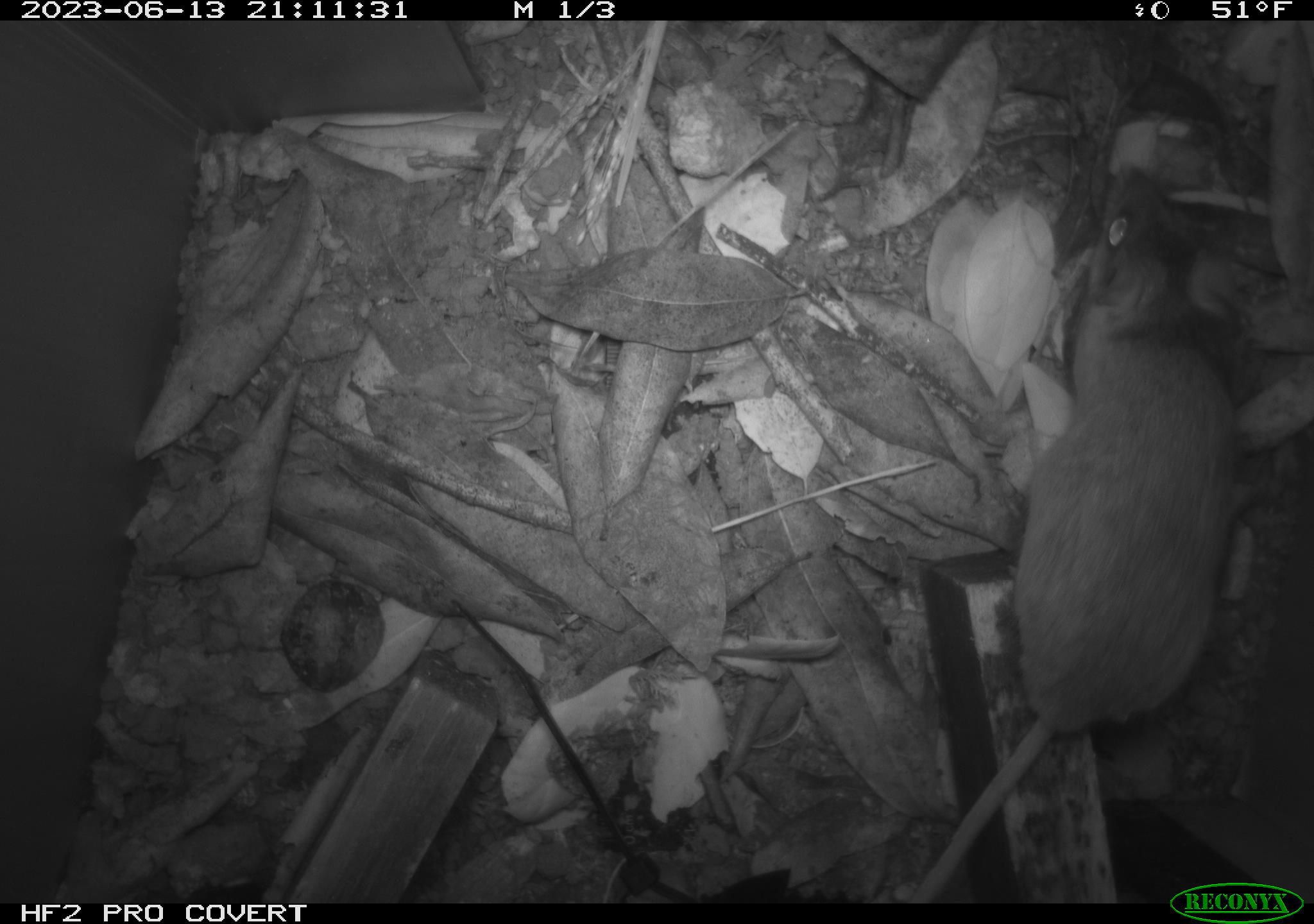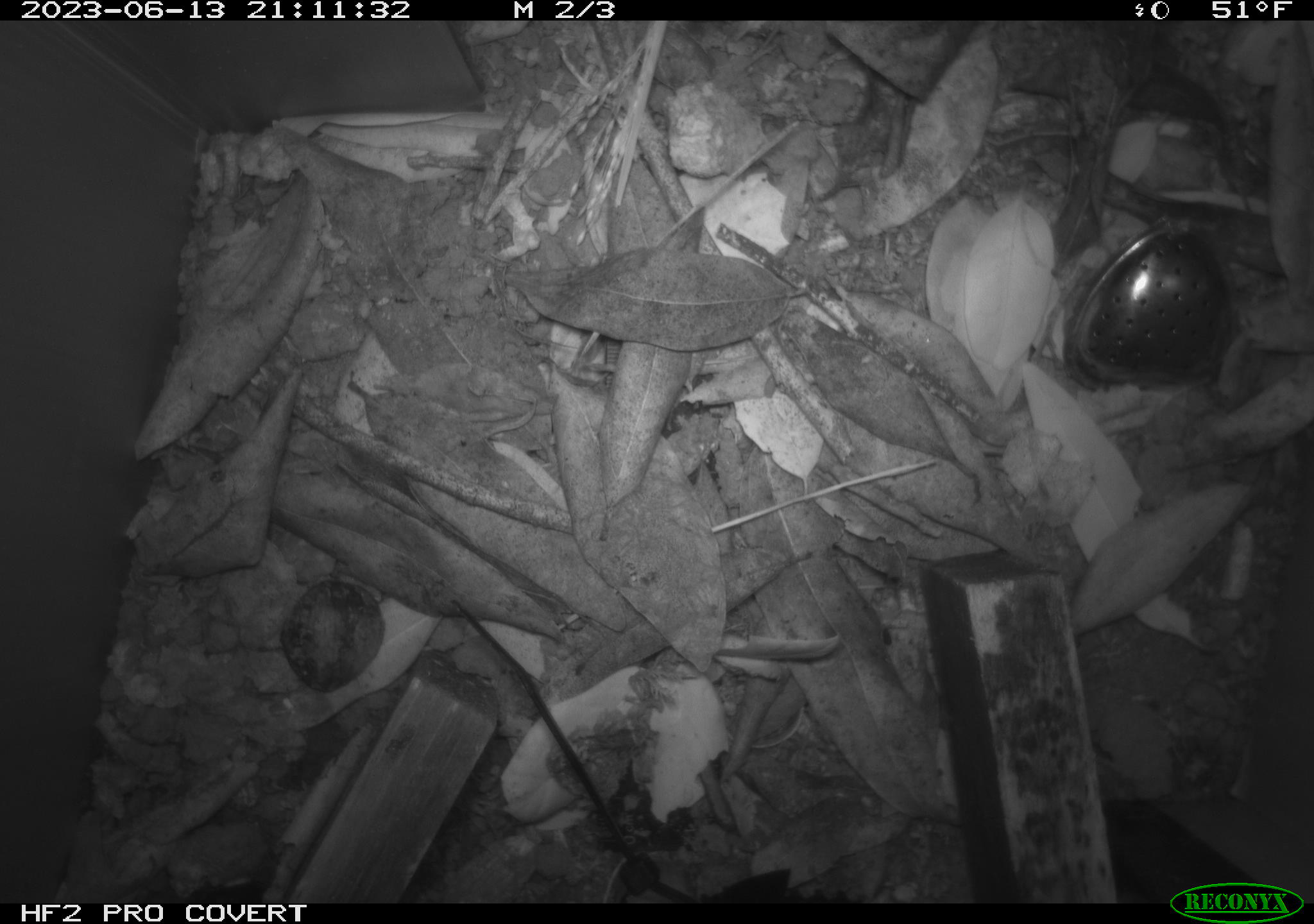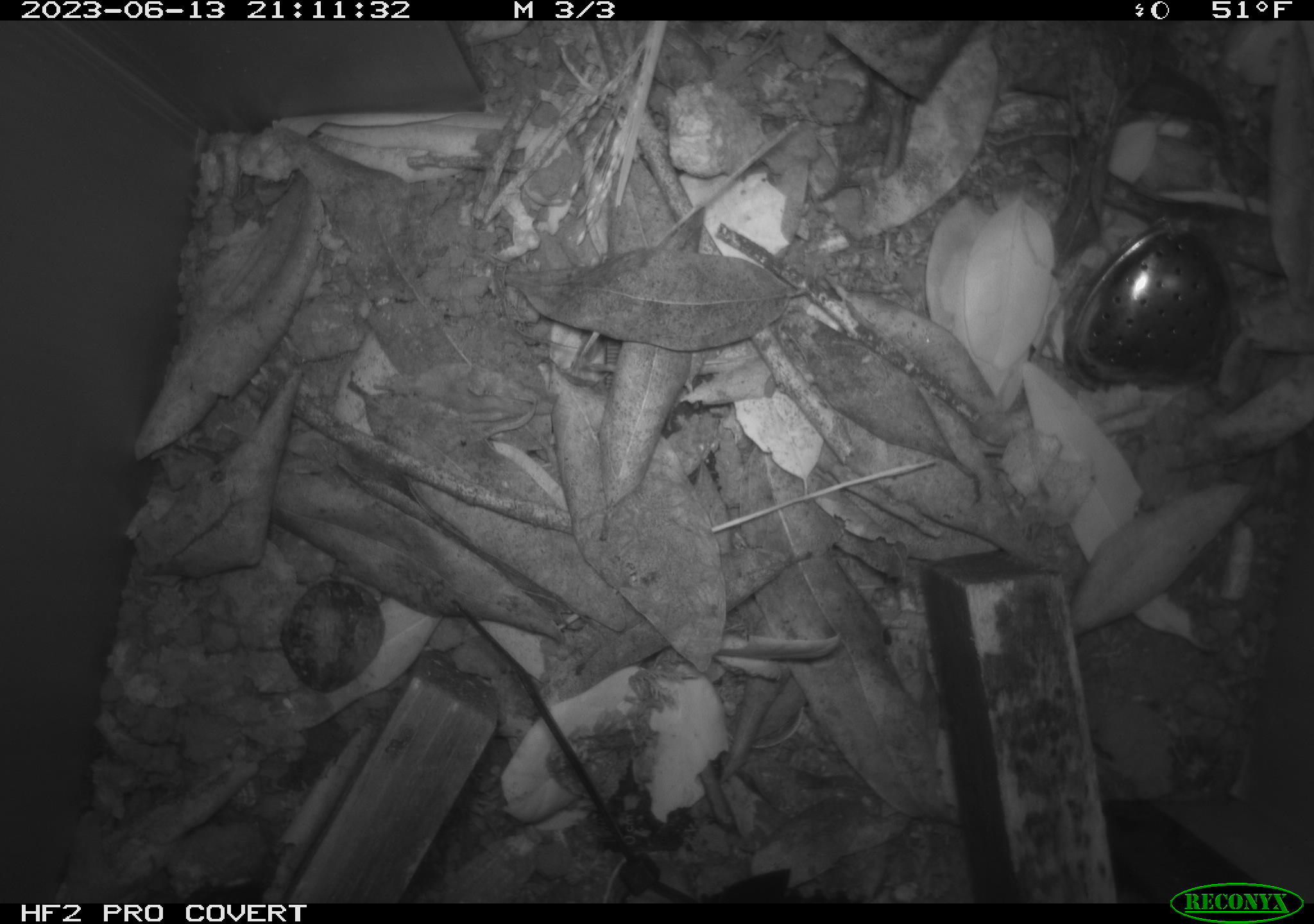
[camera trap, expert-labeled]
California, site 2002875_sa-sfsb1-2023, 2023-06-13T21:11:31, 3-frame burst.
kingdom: Animalia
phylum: Chordata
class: Mammalia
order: Rodentia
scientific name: Rodentia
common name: mouse species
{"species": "mouse species (Rodentia)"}